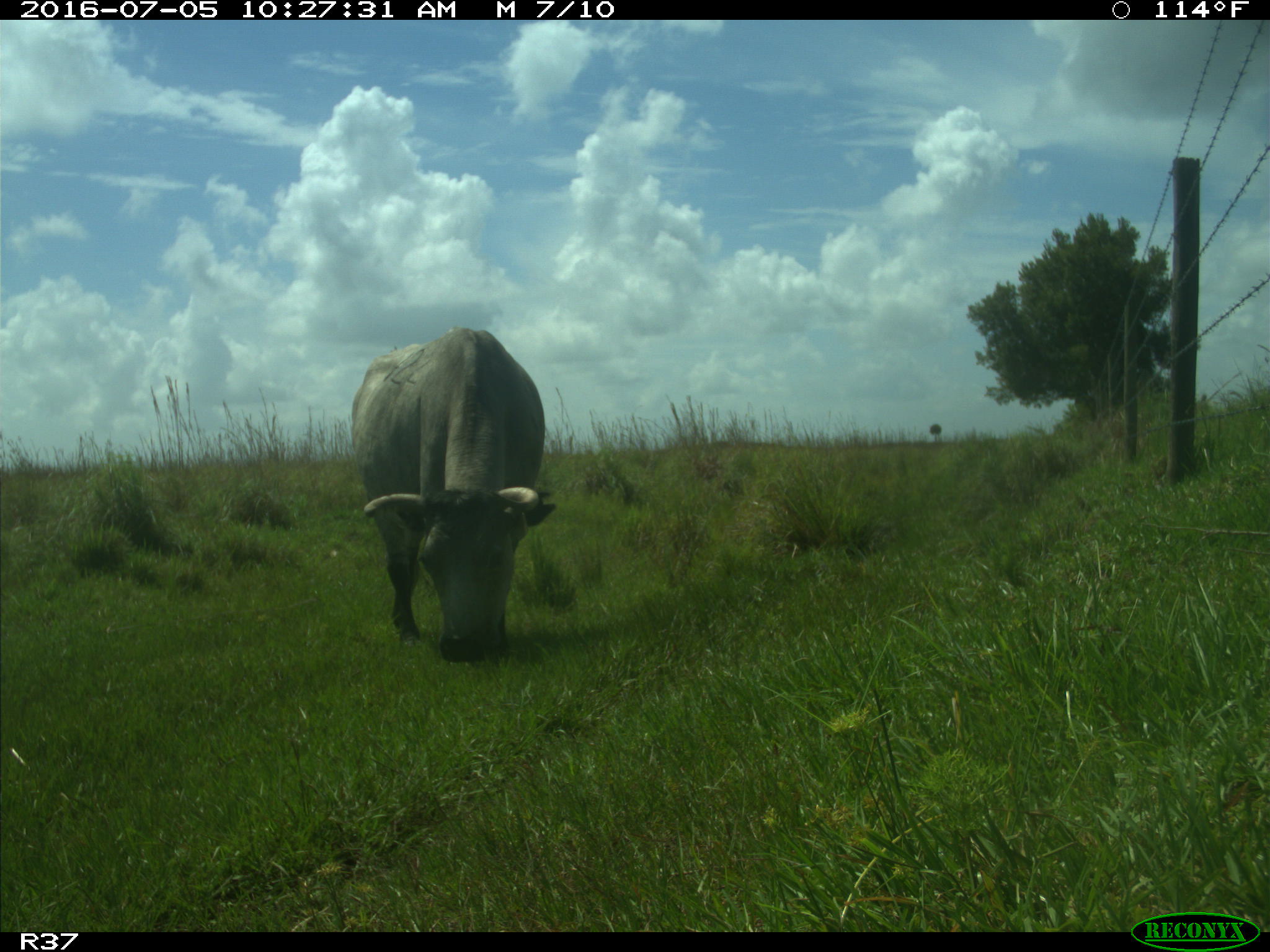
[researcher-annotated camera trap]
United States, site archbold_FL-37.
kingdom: Animalia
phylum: Chordata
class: Mammalia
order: Artiodactyla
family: Bovidae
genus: Bos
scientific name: Bos taurus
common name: domestic cow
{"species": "Bos taurus (domestic cow)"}